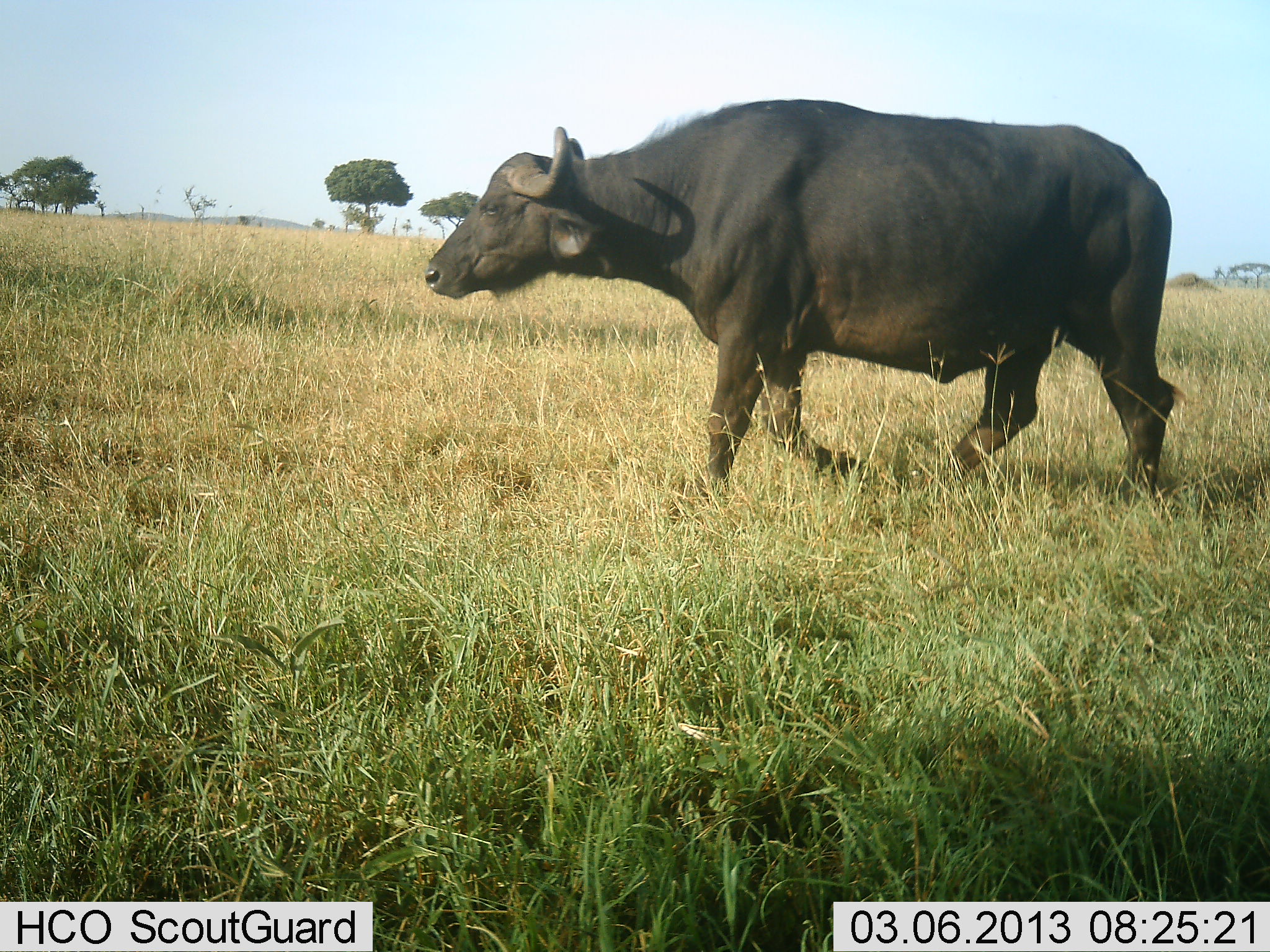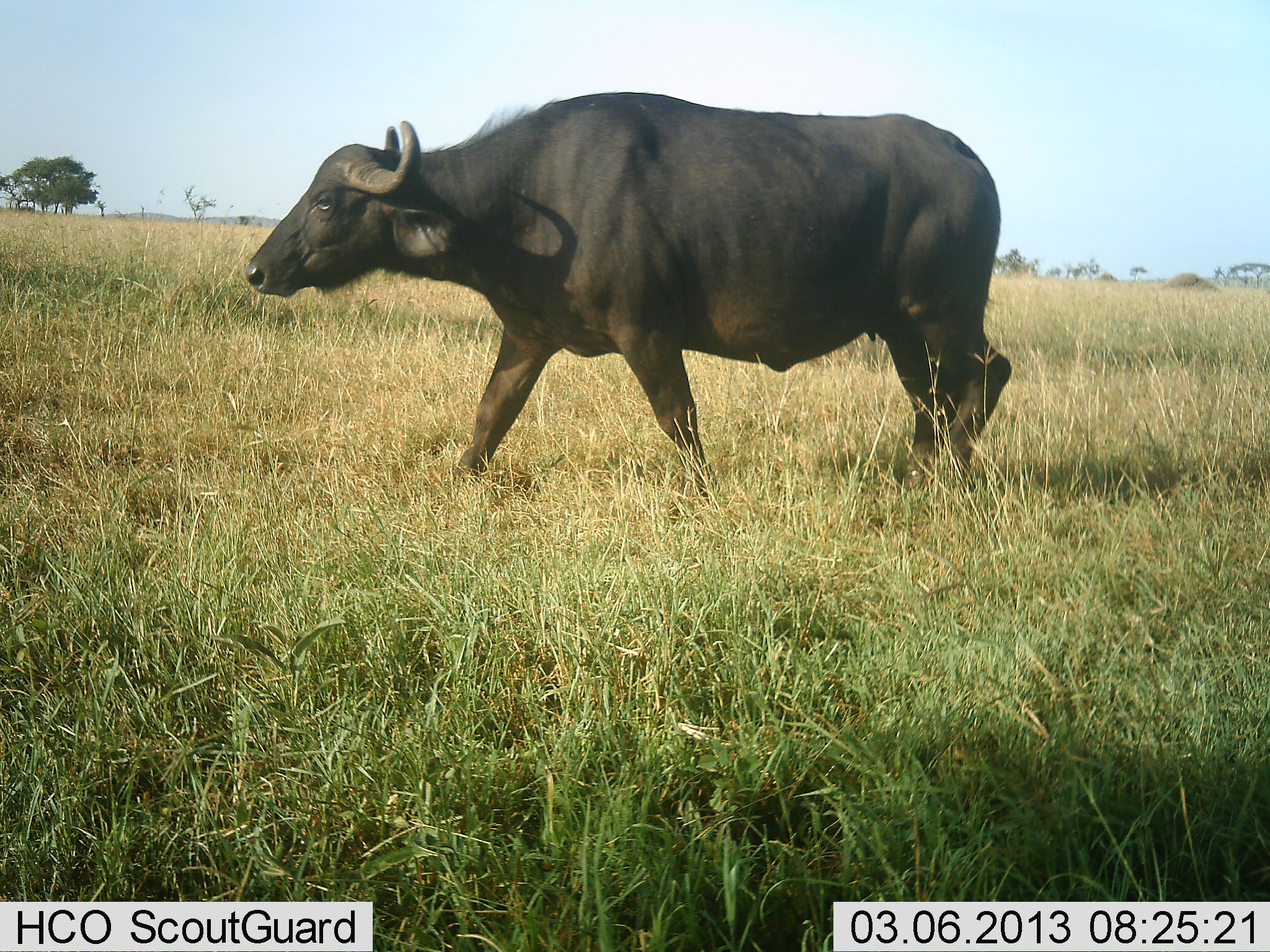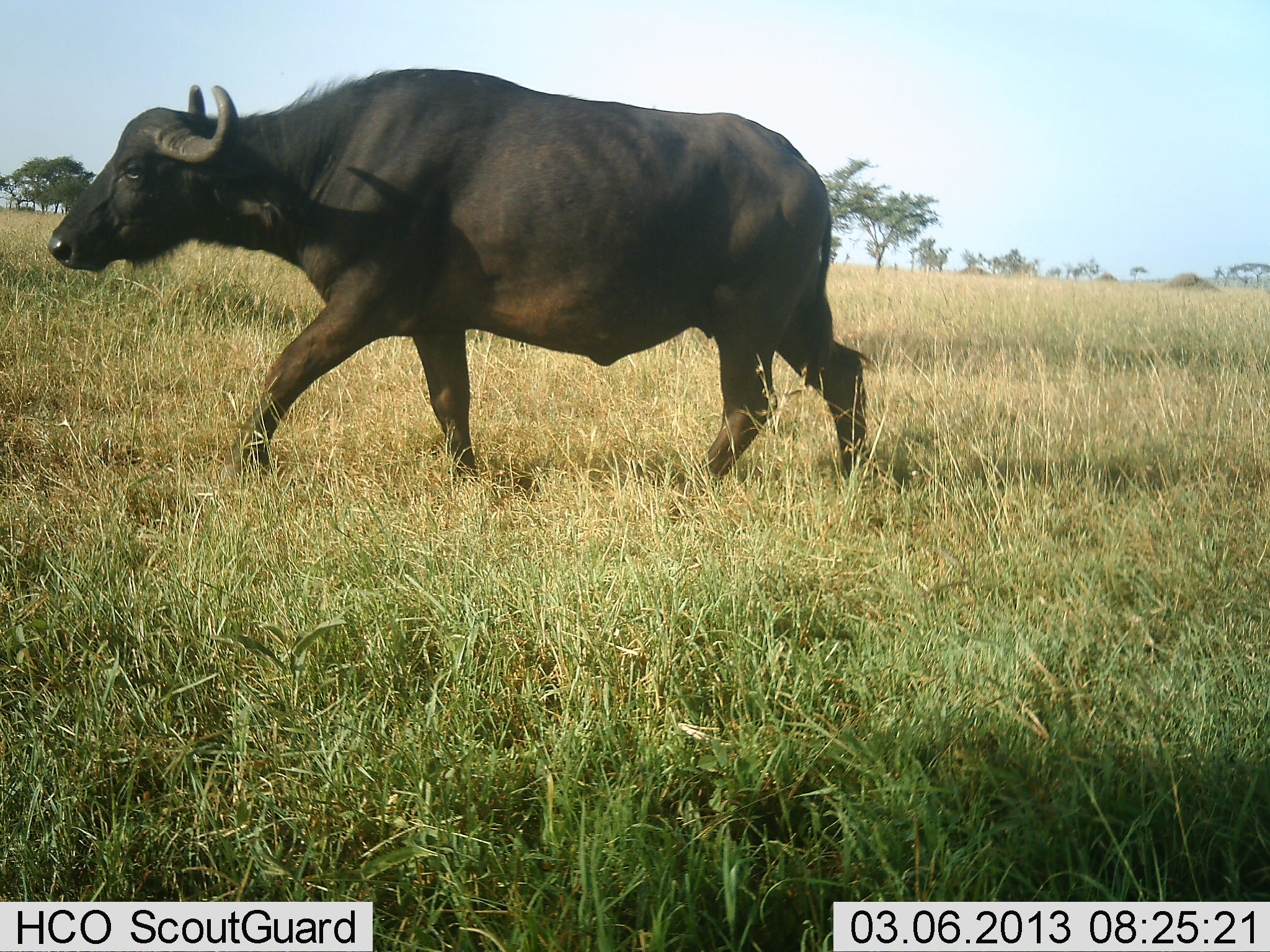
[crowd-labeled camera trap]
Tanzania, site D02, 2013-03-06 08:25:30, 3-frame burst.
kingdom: Animalia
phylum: Chordata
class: Mammalia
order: Artiodactyla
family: Bovidae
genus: Syncerus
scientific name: Syncerus caffer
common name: cape buffalo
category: buffalo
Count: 1.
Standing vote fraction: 0%.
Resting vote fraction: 0%.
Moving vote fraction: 100%.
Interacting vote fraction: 0%.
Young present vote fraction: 0%.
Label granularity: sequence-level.